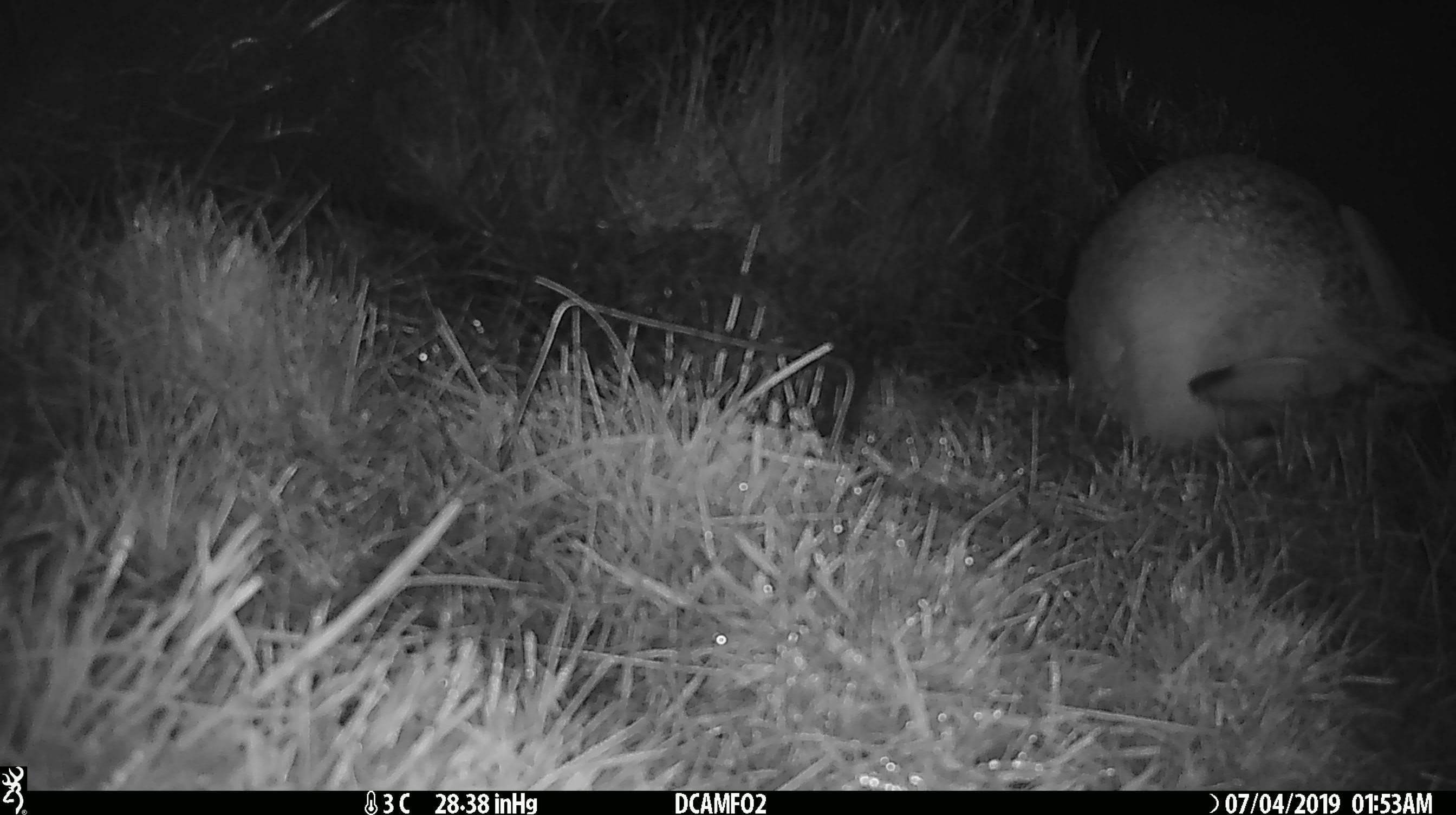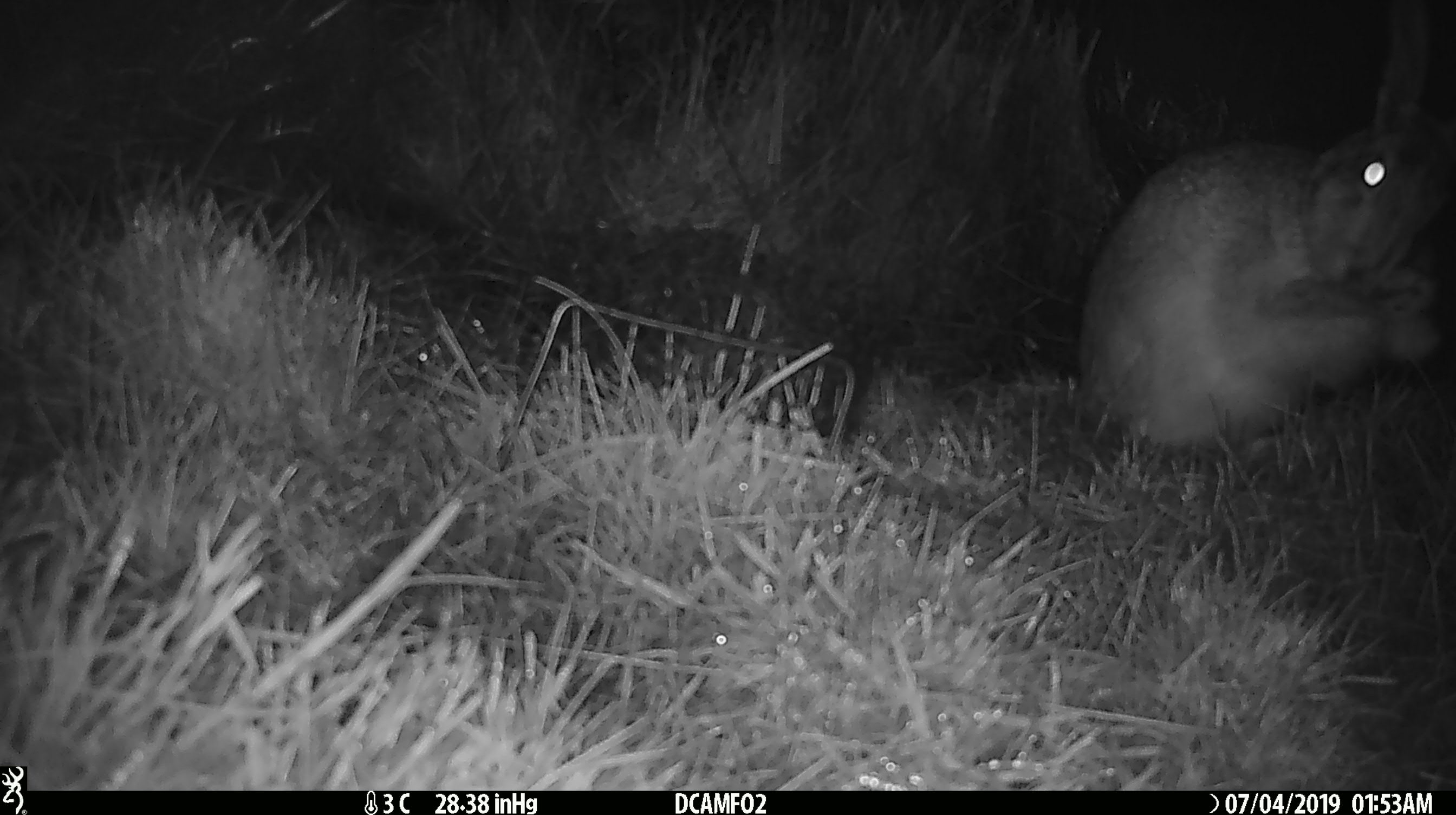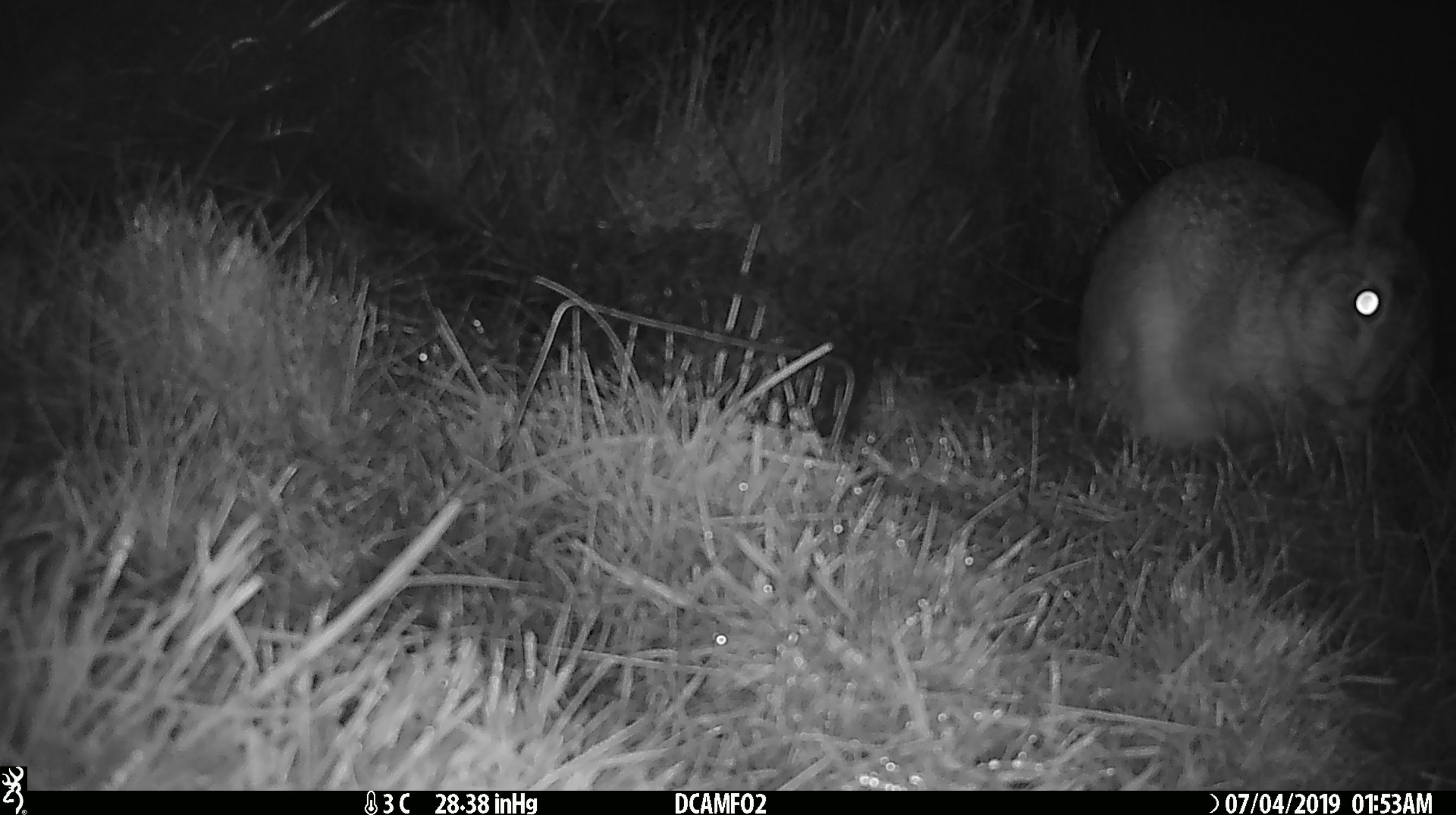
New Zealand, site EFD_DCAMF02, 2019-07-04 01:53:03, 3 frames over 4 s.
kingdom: Animalia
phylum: Chordata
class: Mammalia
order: Lagomorpha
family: Leporidae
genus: Lepus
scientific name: Lepus europaeus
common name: brown hare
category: hare